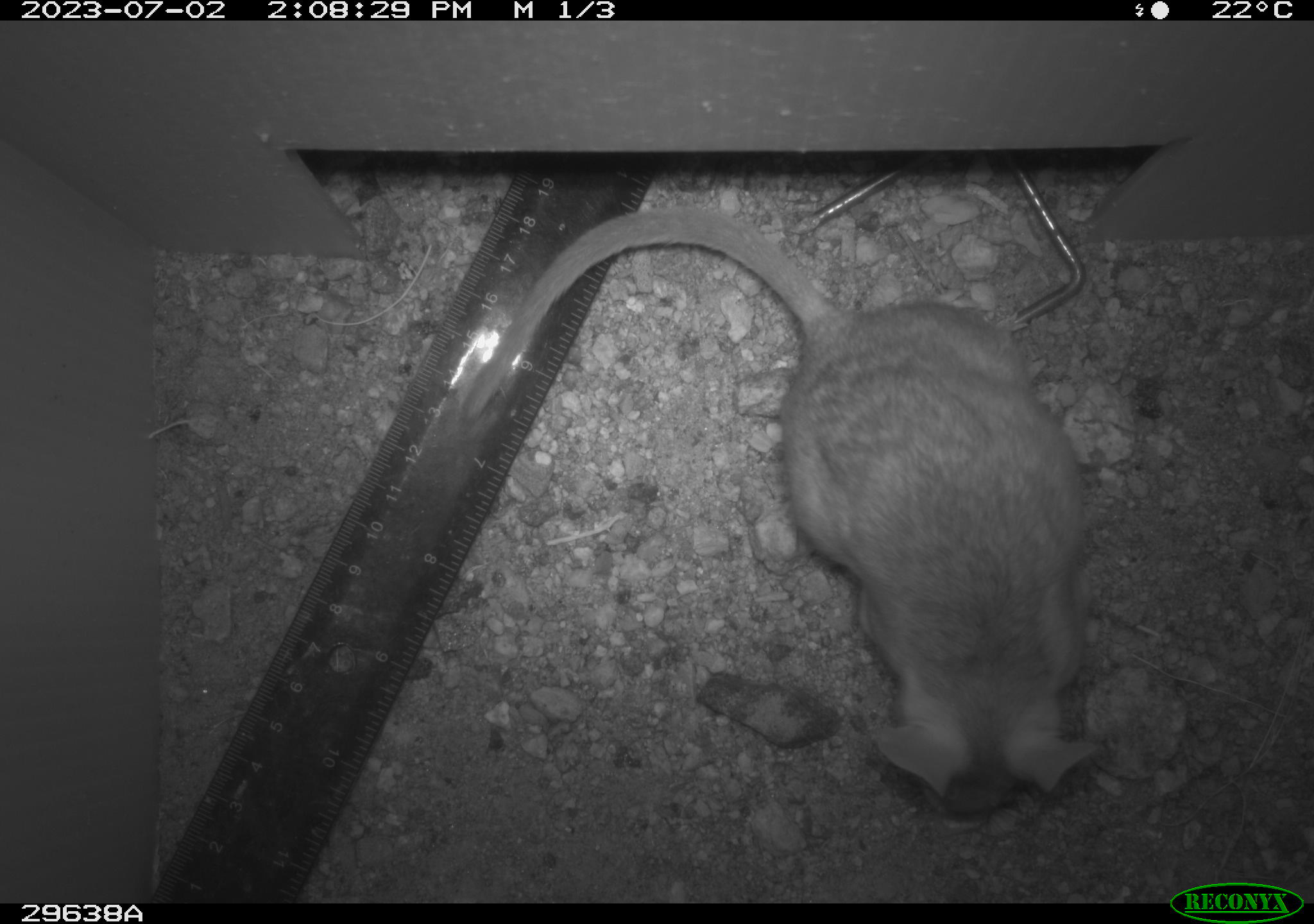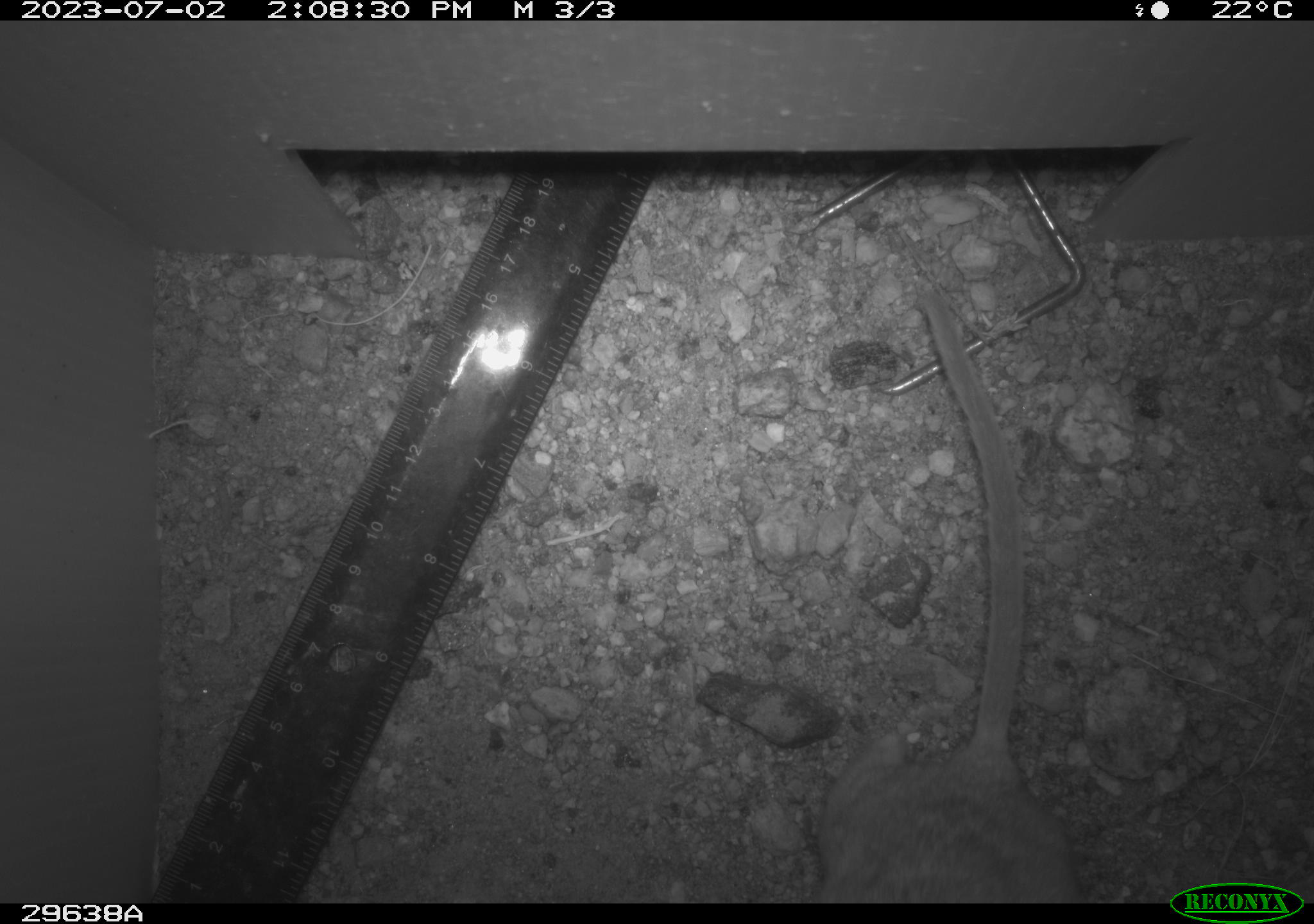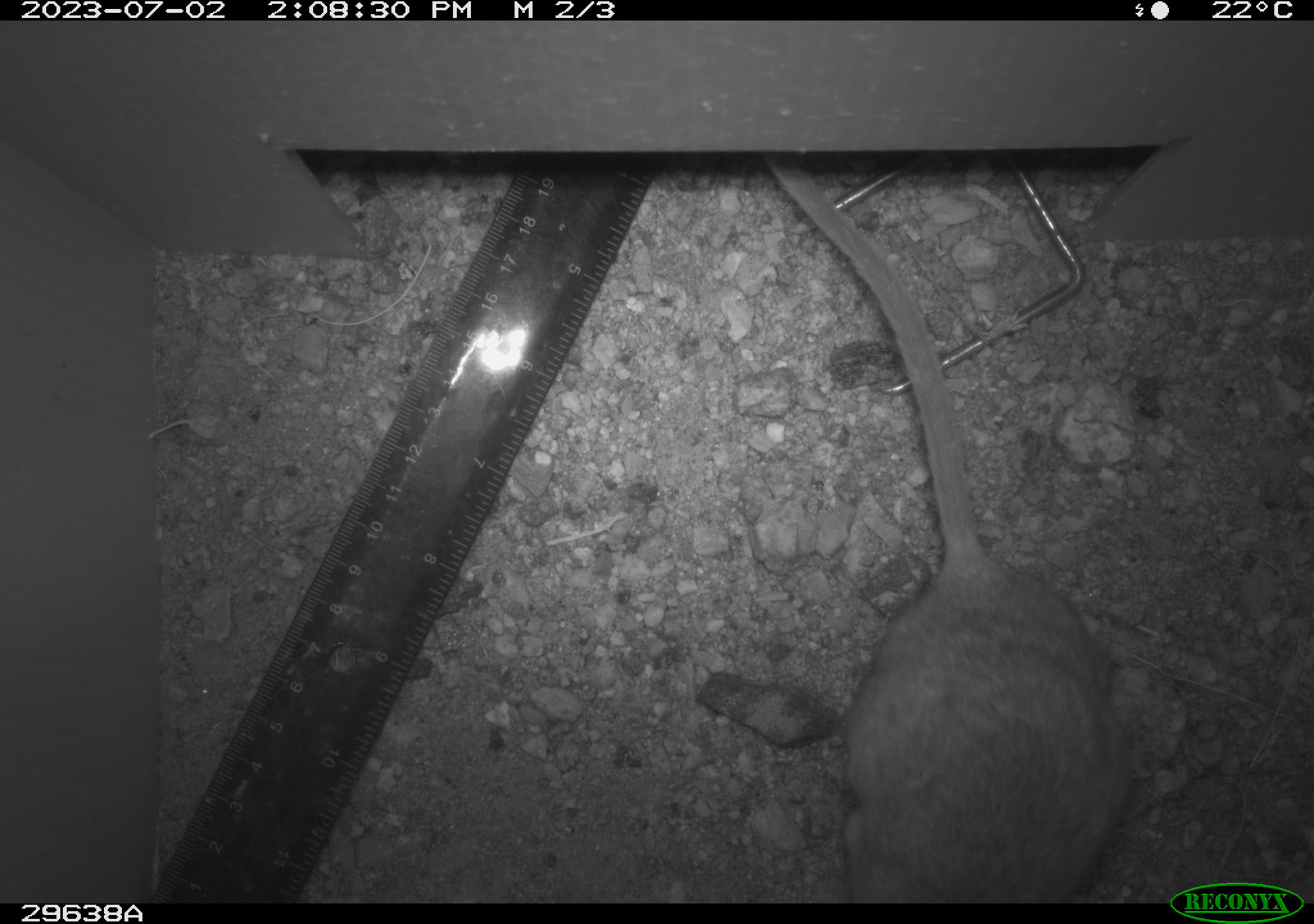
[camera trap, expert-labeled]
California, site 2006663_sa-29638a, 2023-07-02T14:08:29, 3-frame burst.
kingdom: Animalia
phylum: Chordata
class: Mammalia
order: Rodentia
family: Cricetidae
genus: Neotoma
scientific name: Neotoma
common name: pack rat or woodrat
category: neotoma species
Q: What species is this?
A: Neotoma species (pack rat or woodrat) (Neotoma).